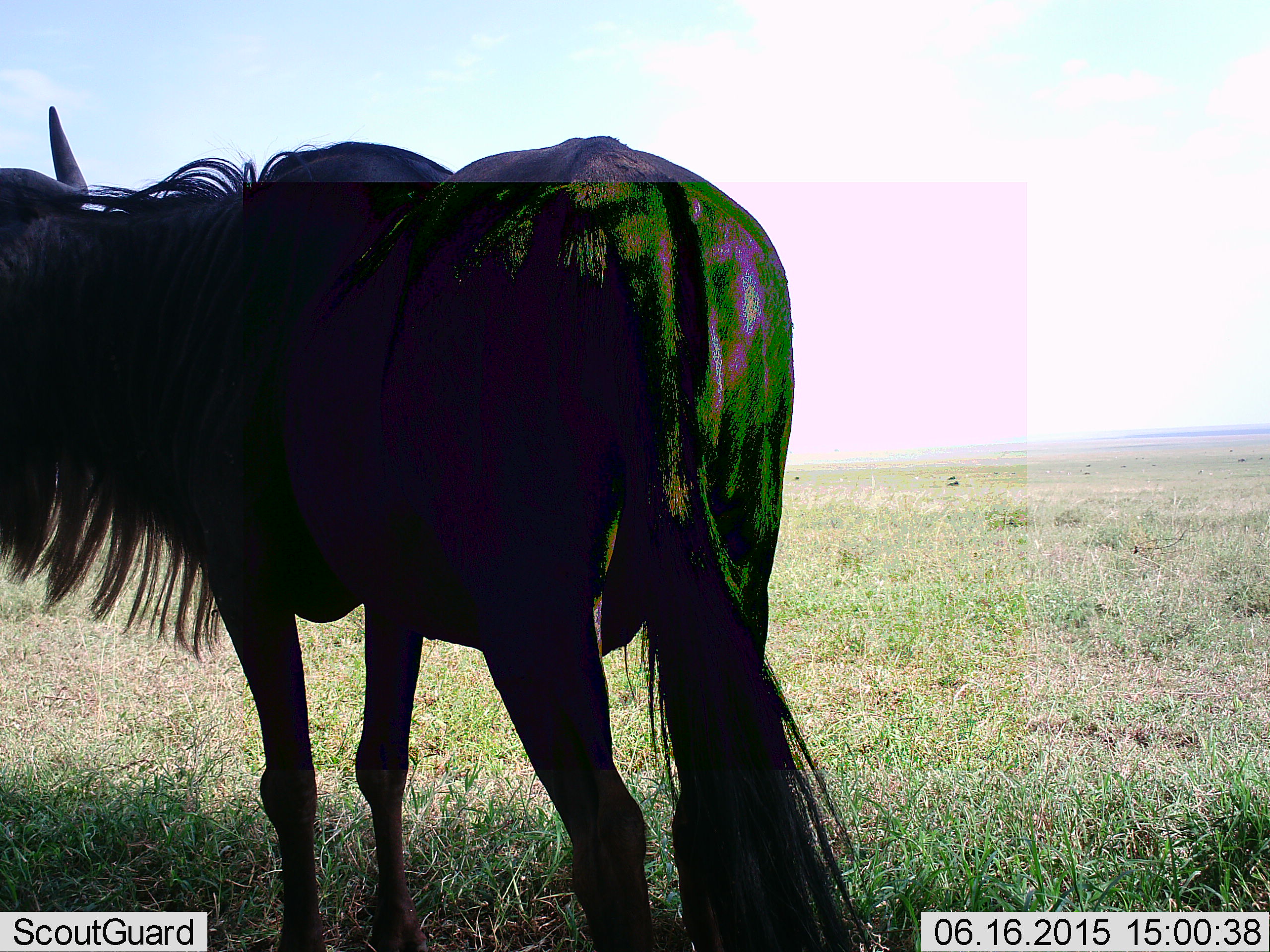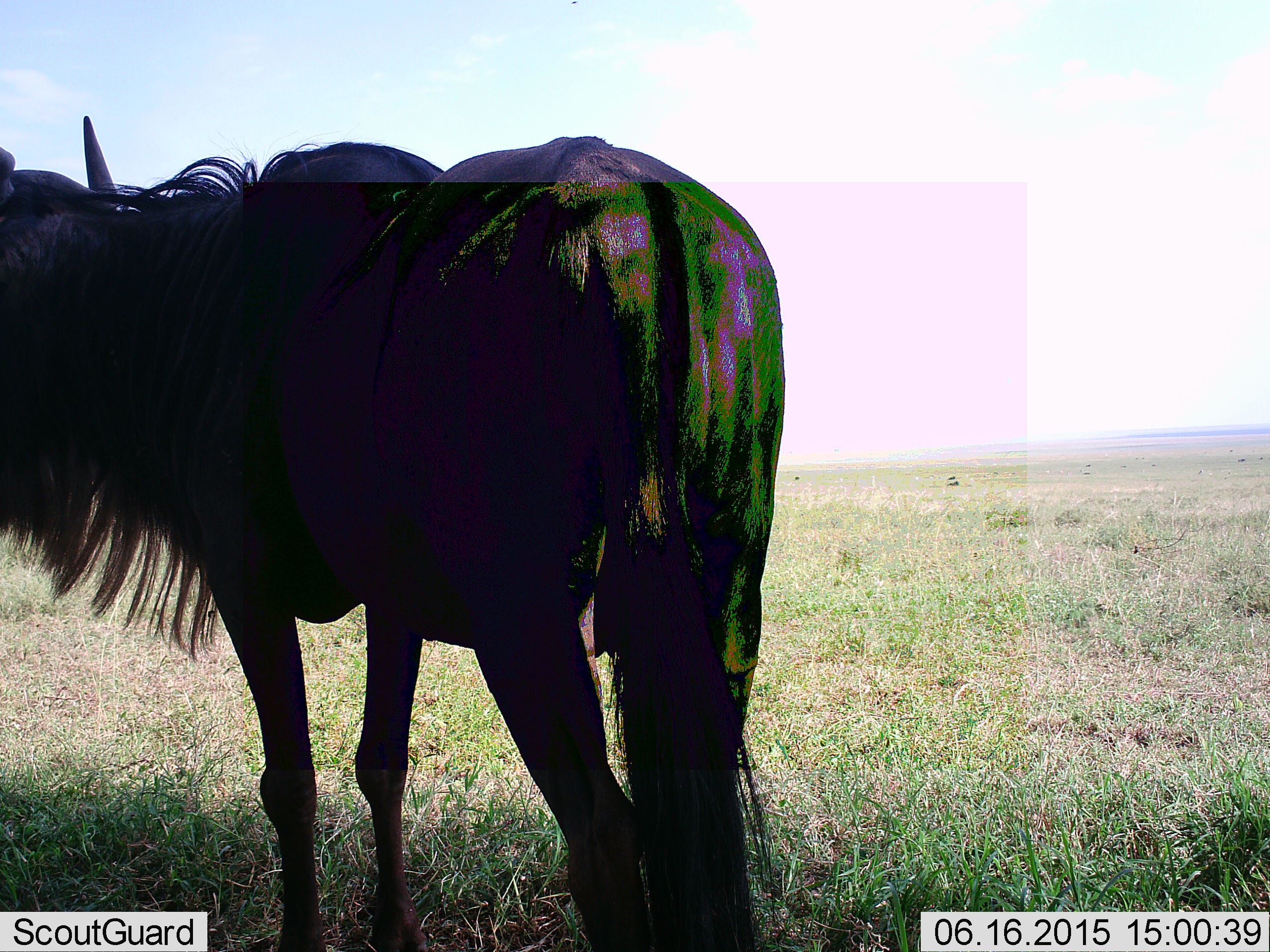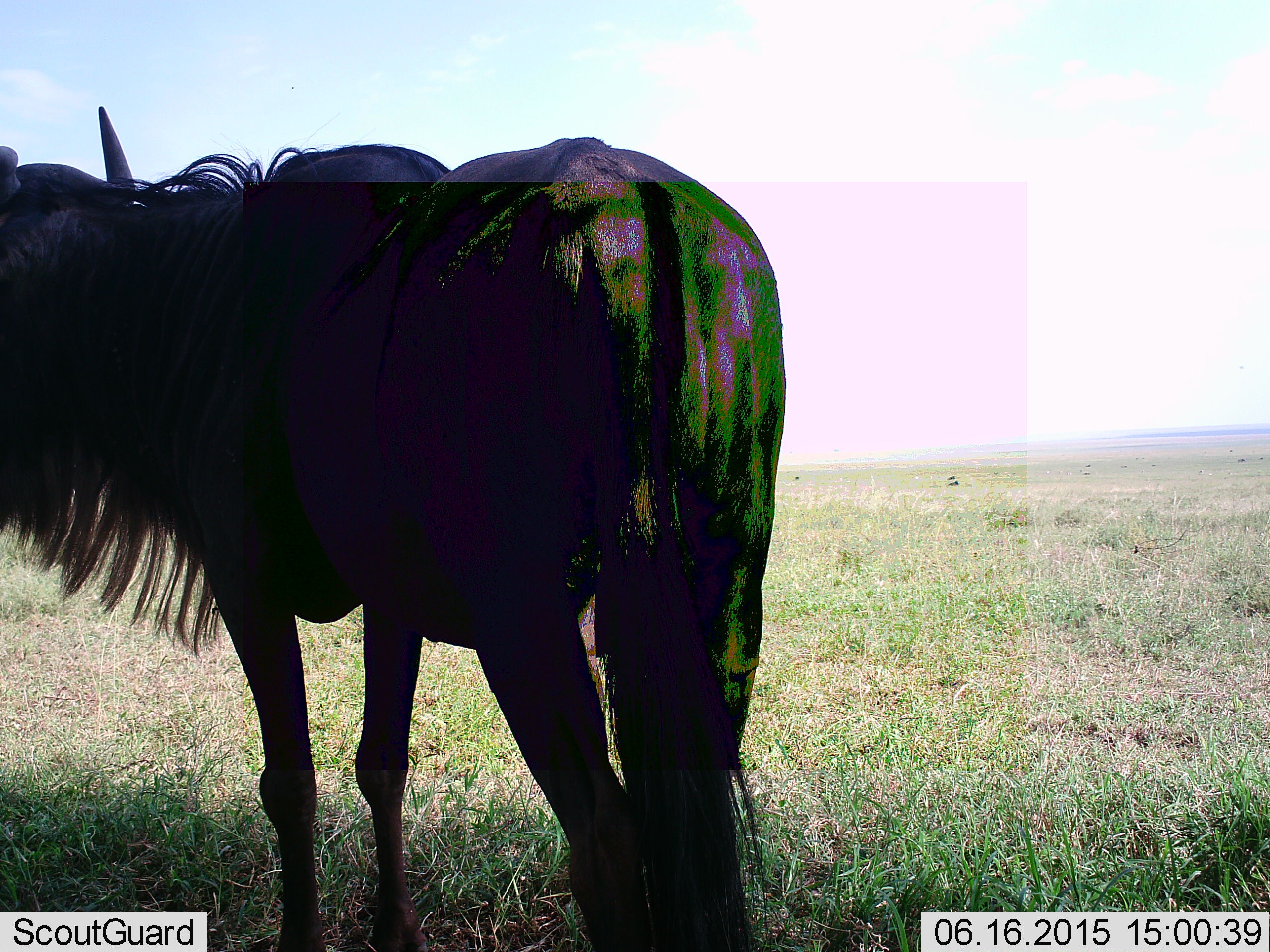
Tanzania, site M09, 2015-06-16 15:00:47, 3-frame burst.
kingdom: Animalia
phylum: Chordata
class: Mammalia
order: Artiodactyla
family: Bovidae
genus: Connochaetes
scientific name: Connochaetes taurinus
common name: blue wildebeest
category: wildebeest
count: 1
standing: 100%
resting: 10%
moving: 0%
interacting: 0%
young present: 0%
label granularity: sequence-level